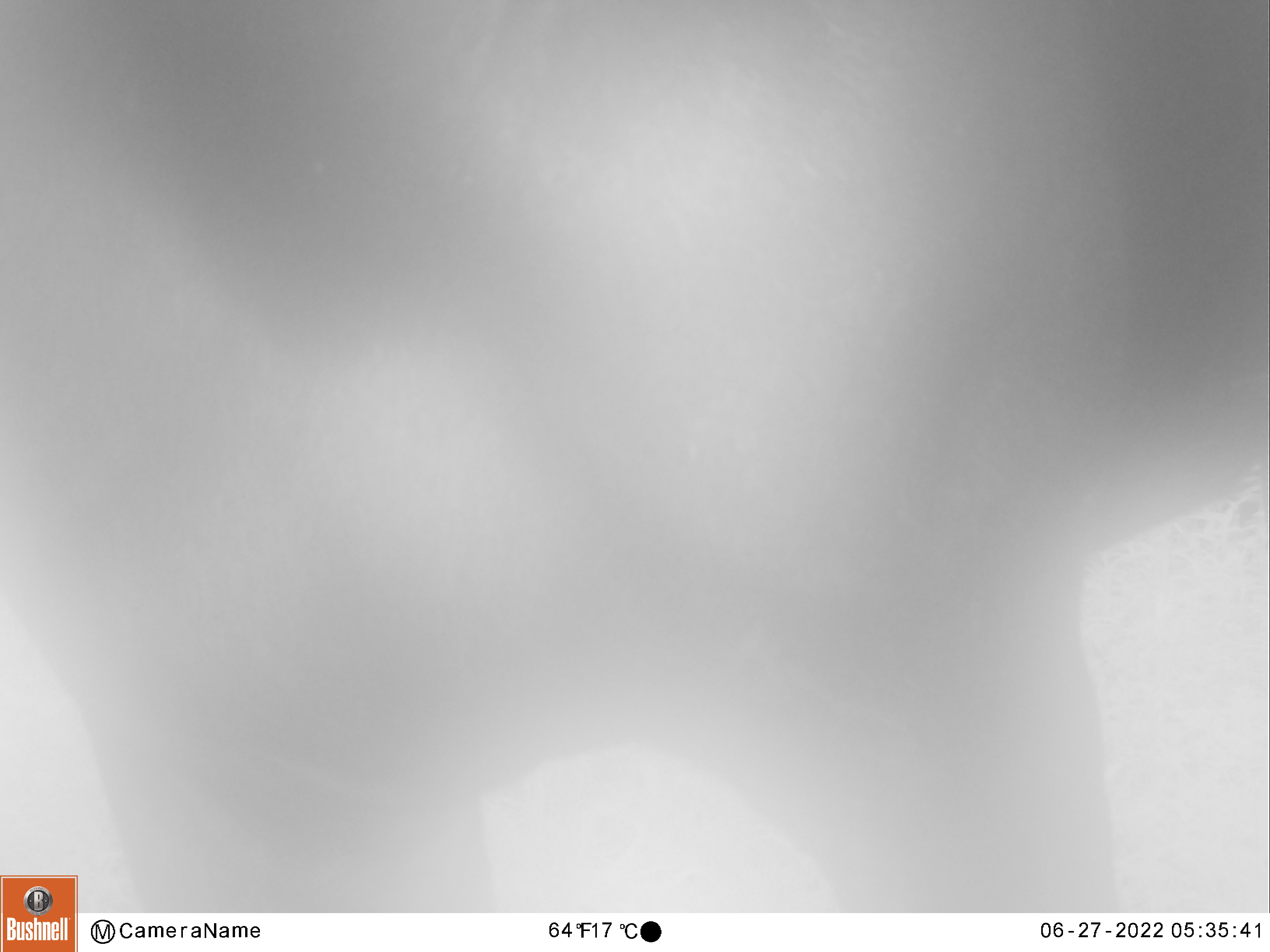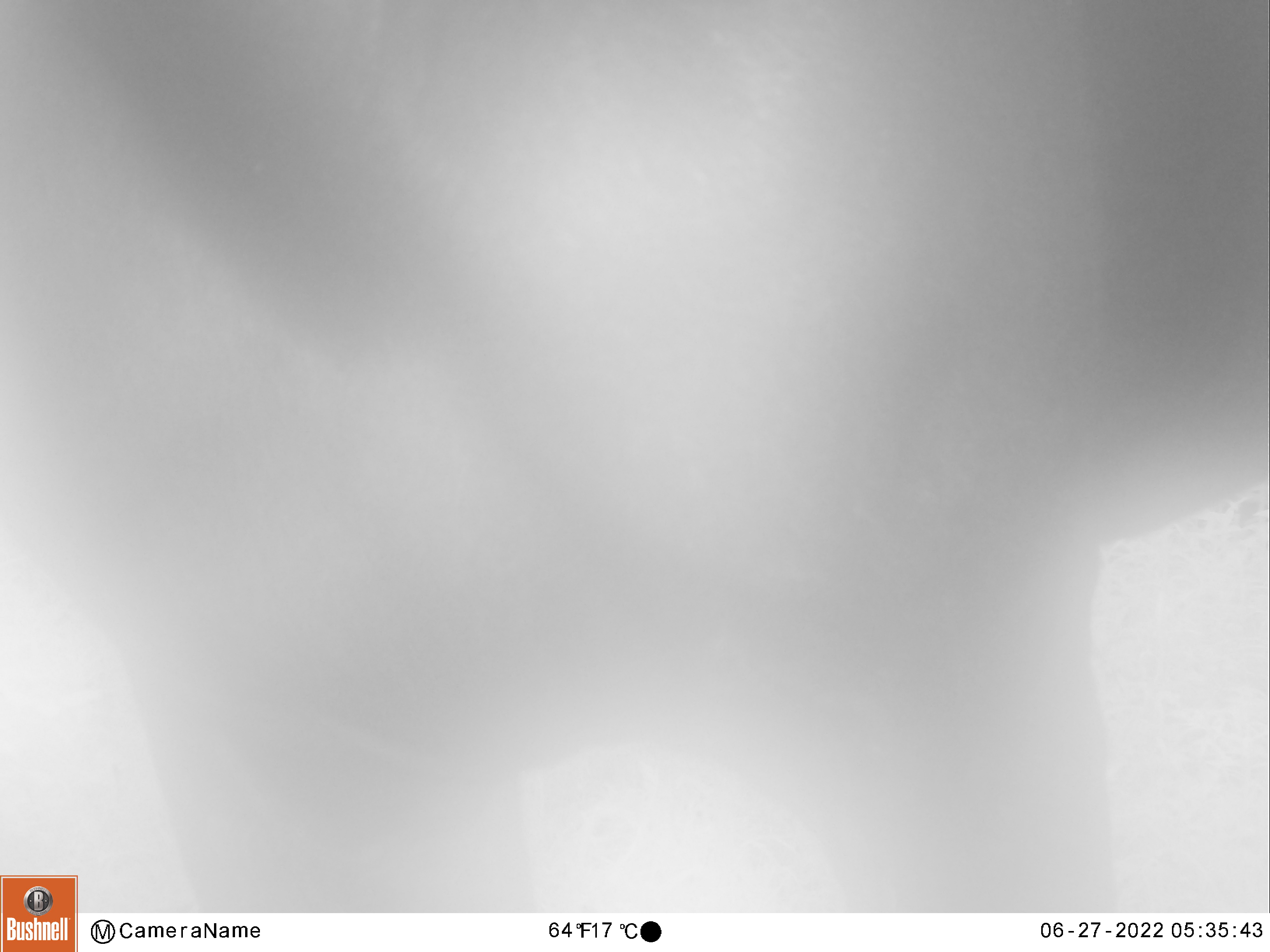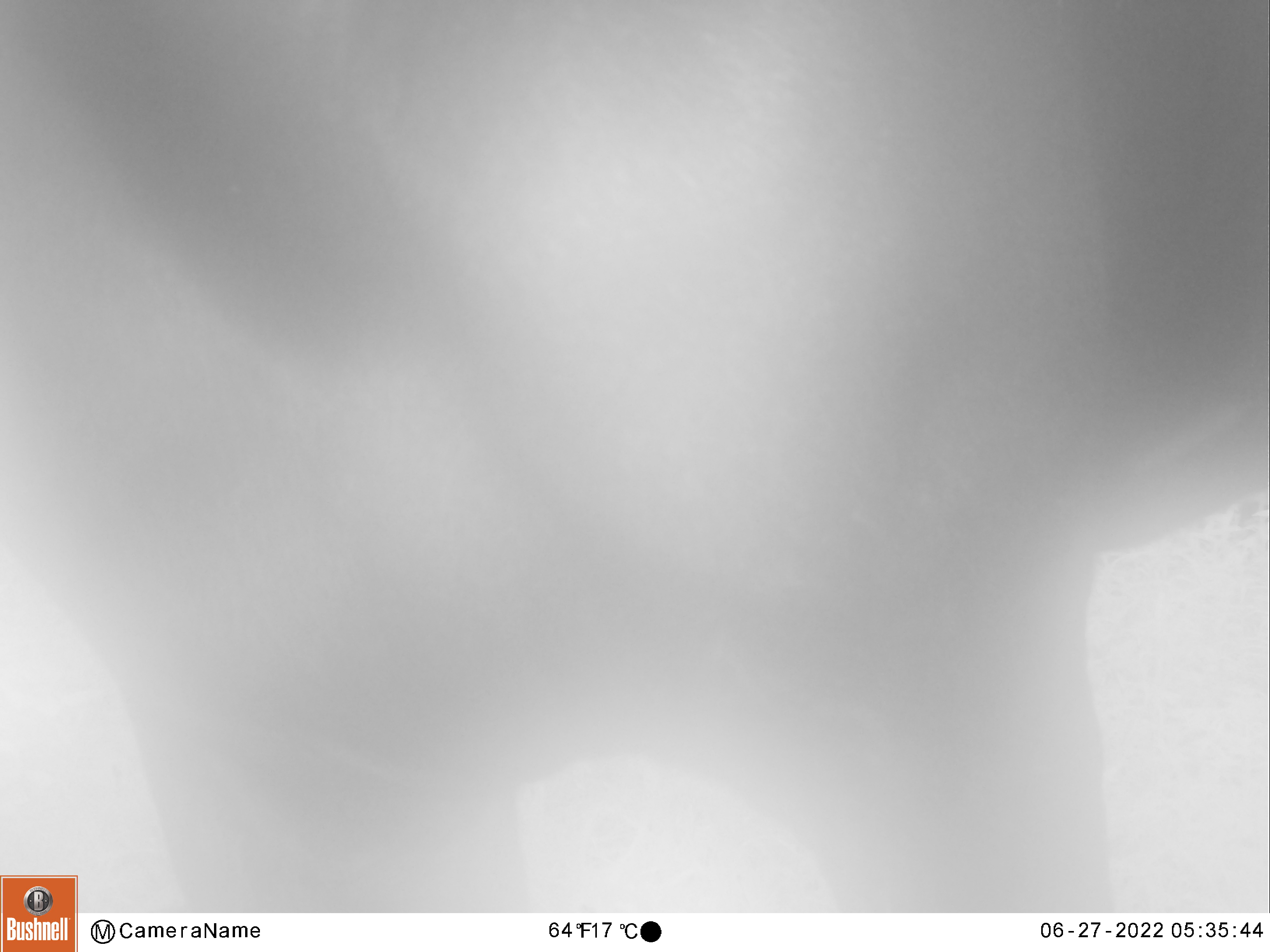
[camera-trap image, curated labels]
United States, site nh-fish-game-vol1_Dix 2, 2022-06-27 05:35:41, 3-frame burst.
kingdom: Animalia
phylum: Chordata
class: Mammalia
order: Artiodactyla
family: Cervidae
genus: Alces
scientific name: Alces alces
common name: moose